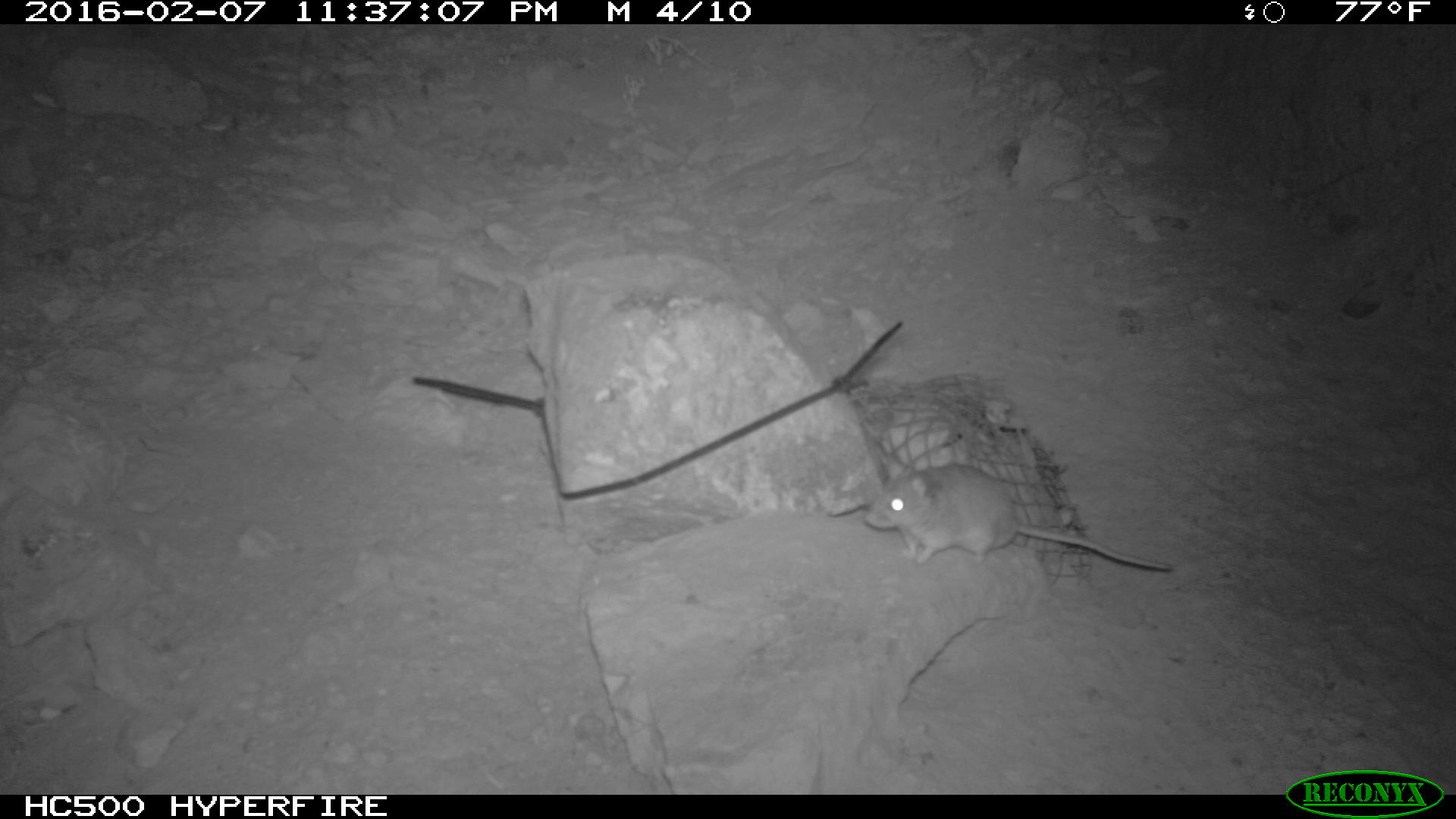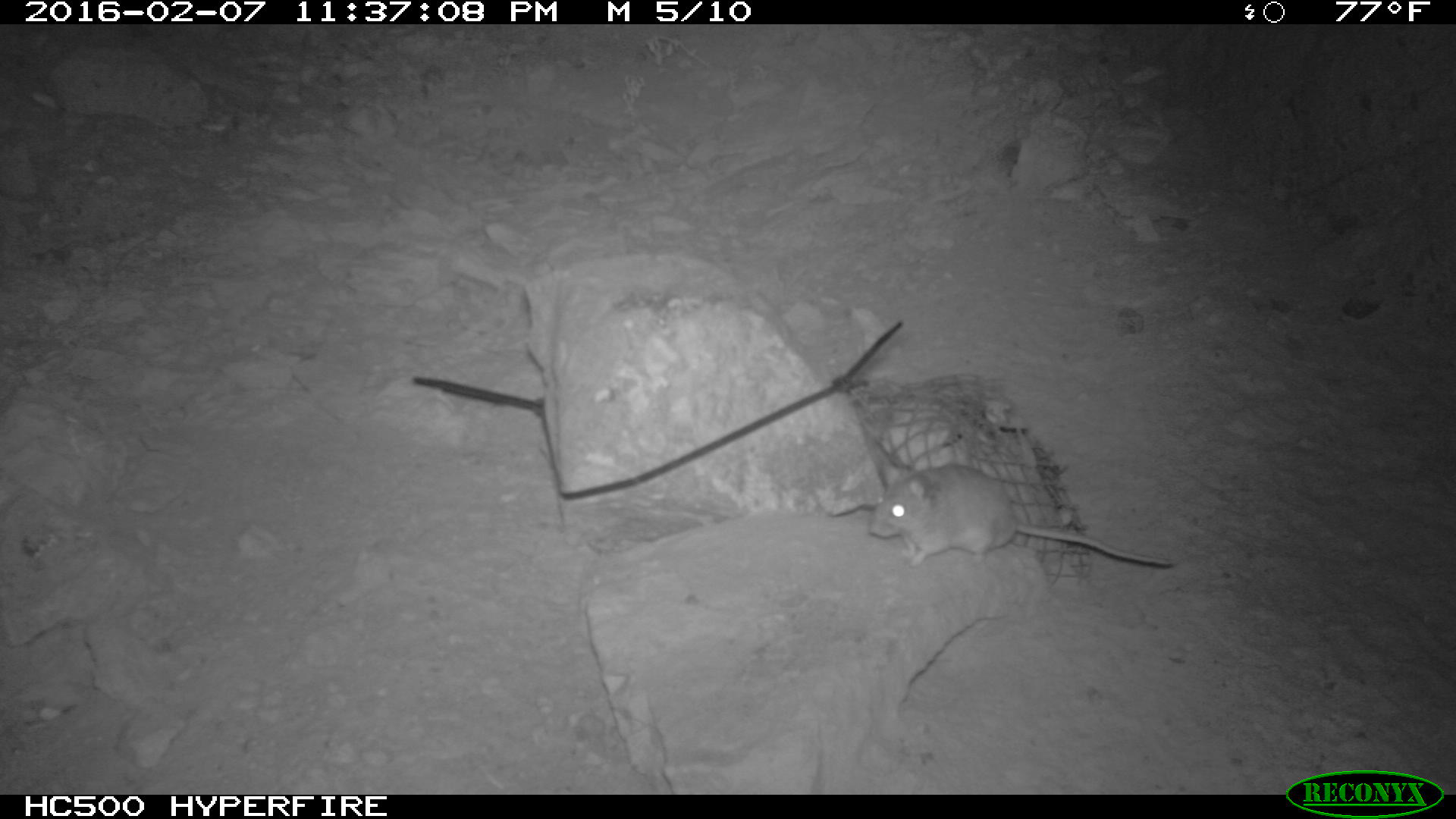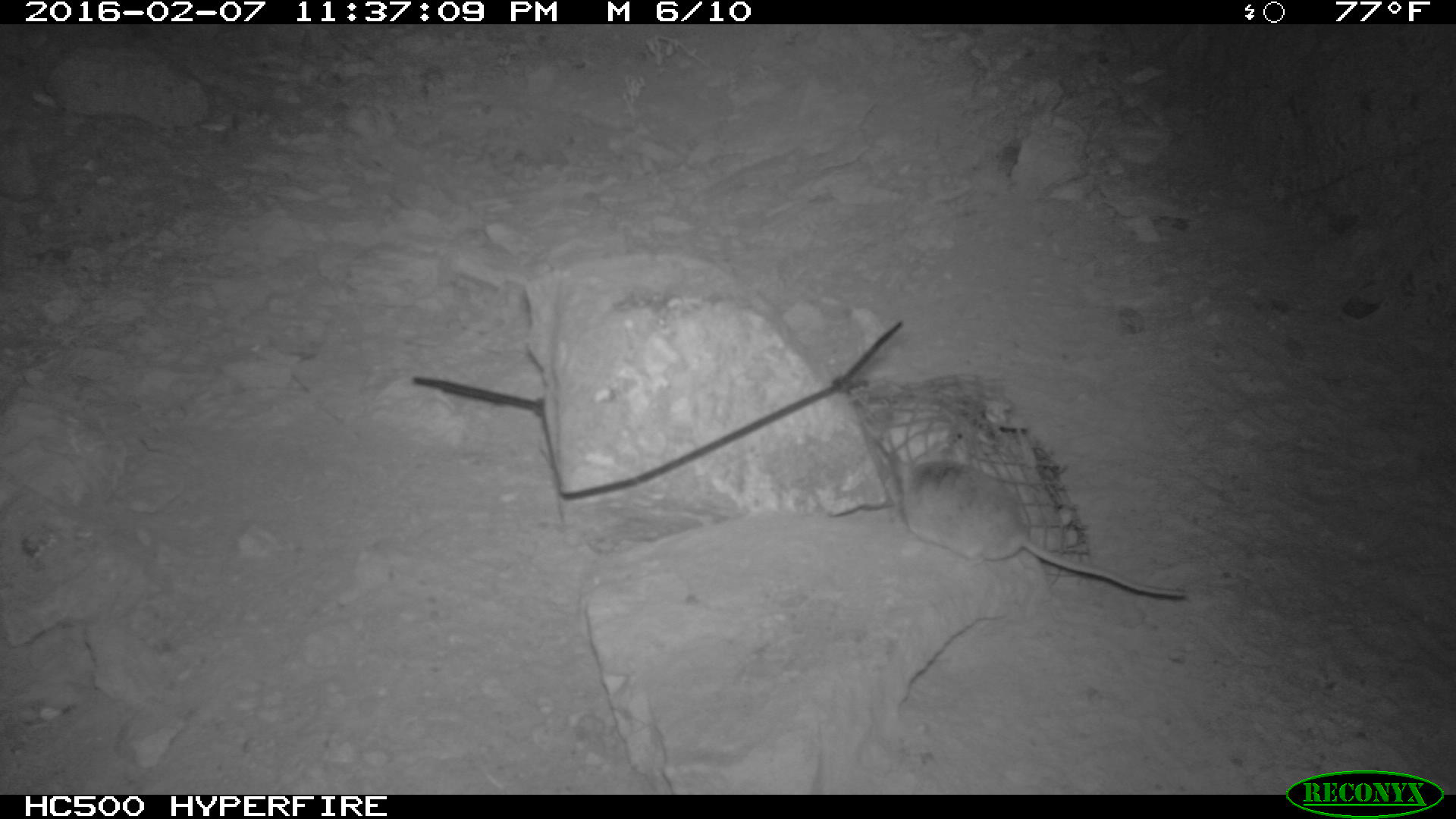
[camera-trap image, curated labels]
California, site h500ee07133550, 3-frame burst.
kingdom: Animalia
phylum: Chordata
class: Mammalia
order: Rodentia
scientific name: Rodentia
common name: rodent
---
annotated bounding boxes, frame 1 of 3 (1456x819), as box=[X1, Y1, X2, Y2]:
rodent: box=[859, 460, 1176, 574]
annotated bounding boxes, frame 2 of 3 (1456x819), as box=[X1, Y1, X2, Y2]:
rodent: box=[868, 460, 1176, 567]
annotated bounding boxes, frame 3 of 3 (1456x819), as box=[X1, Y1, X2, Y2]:
rodent: box=[893, 446, 1185, 598]